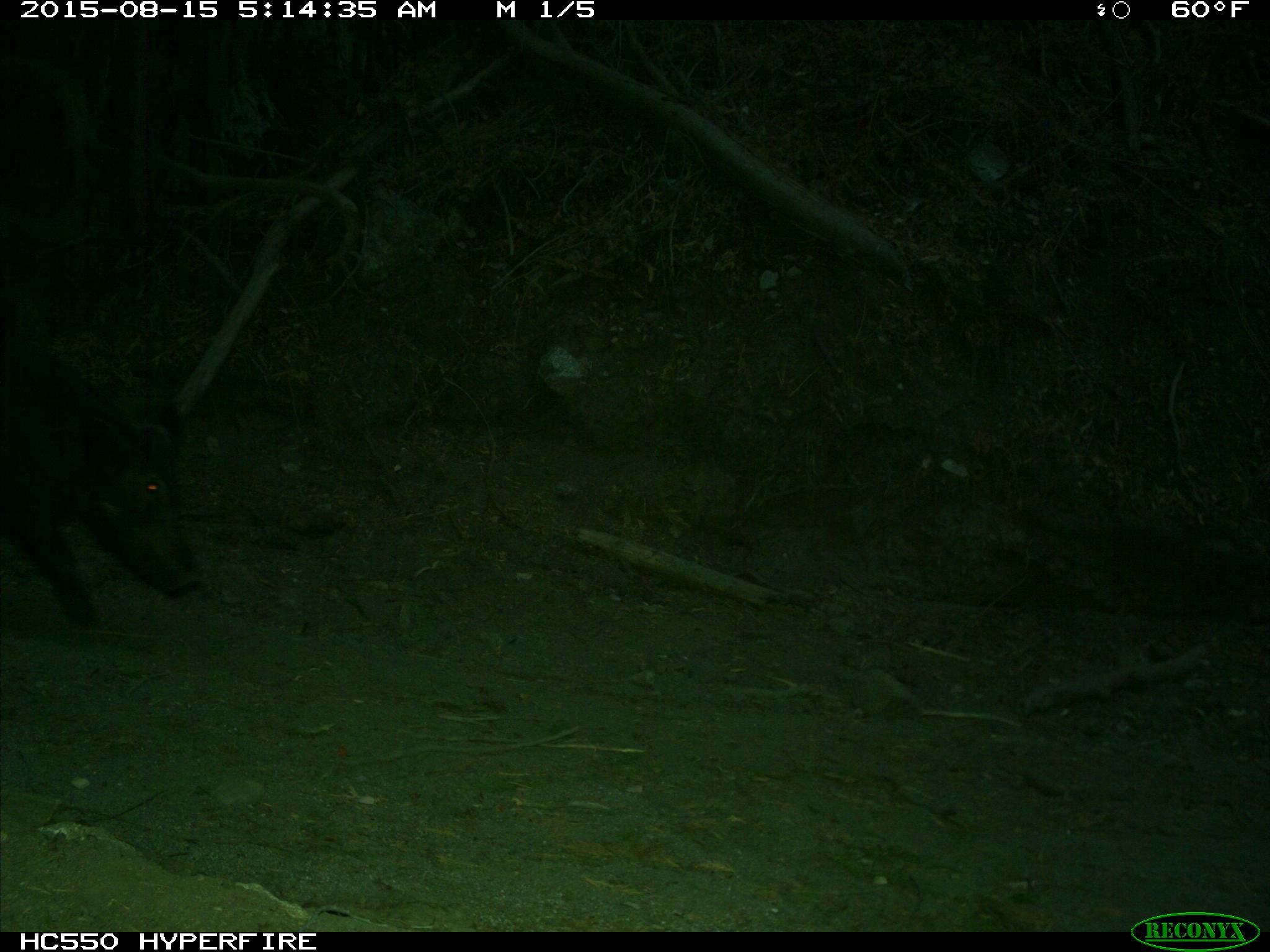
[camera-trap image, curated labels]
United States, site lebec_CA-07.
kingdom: Animalia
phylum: Chordata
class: Mammalia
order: Artiodactyla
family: Suidae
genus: Sus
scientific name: Sus scrofa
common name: wild boar